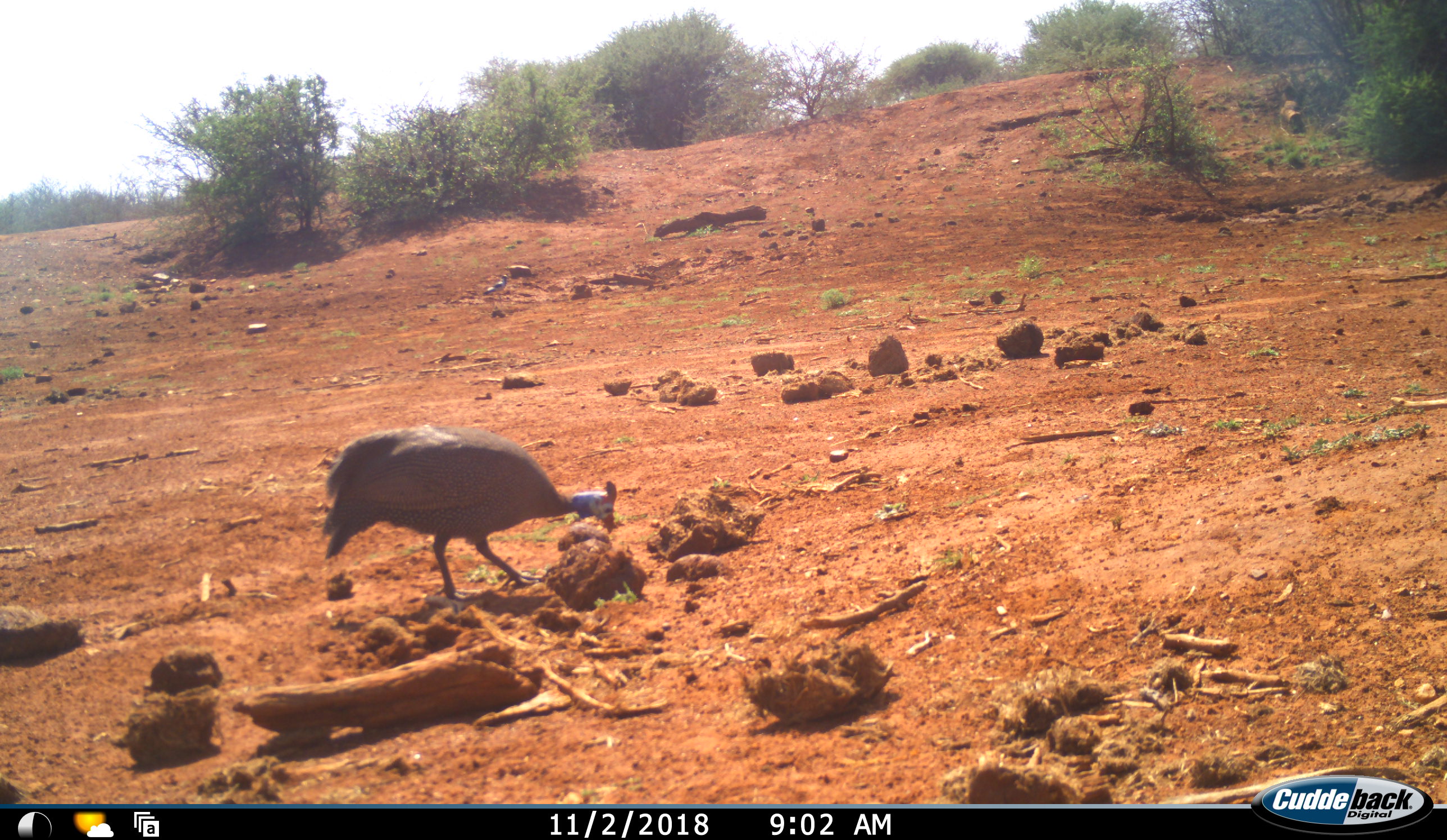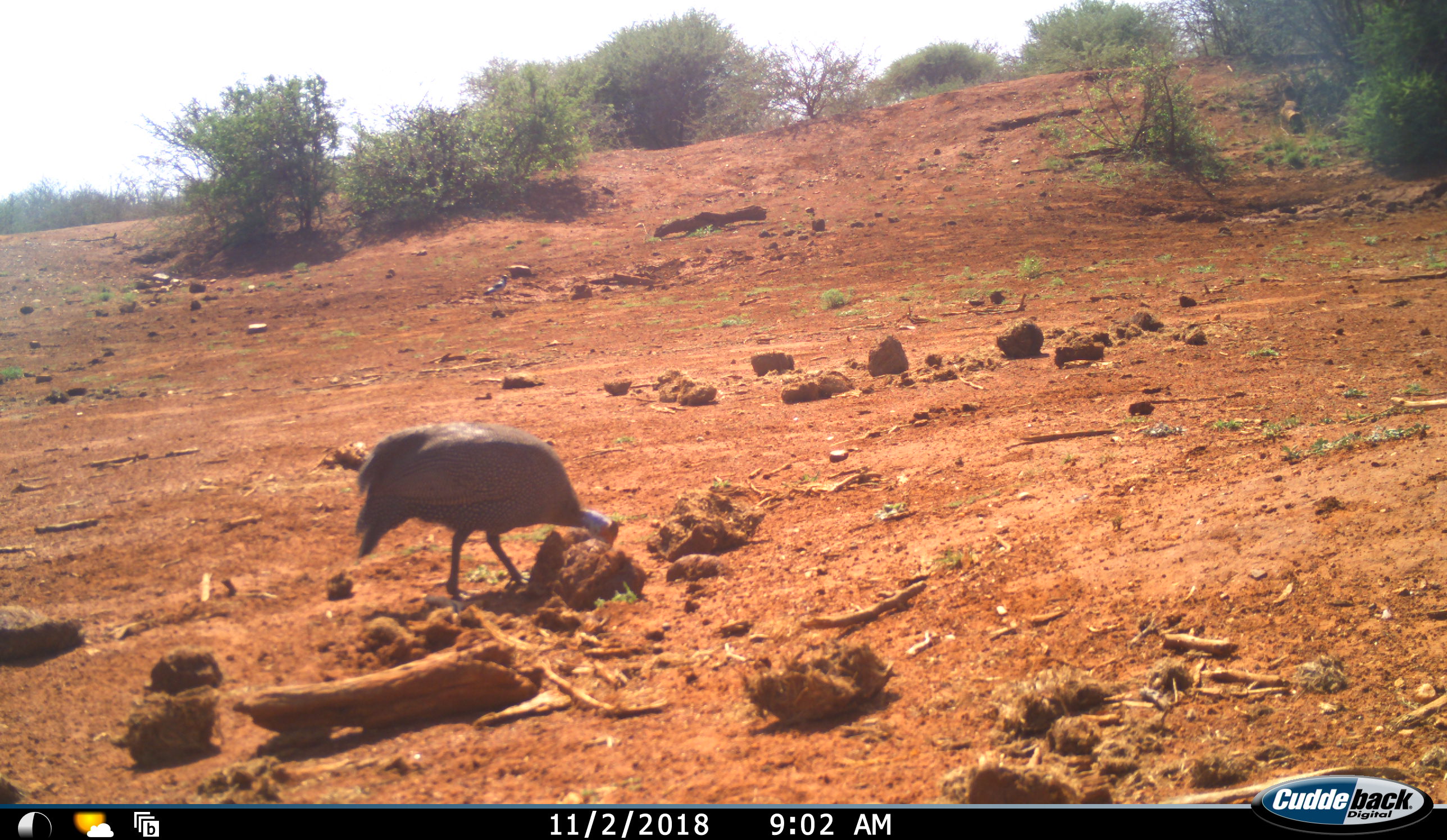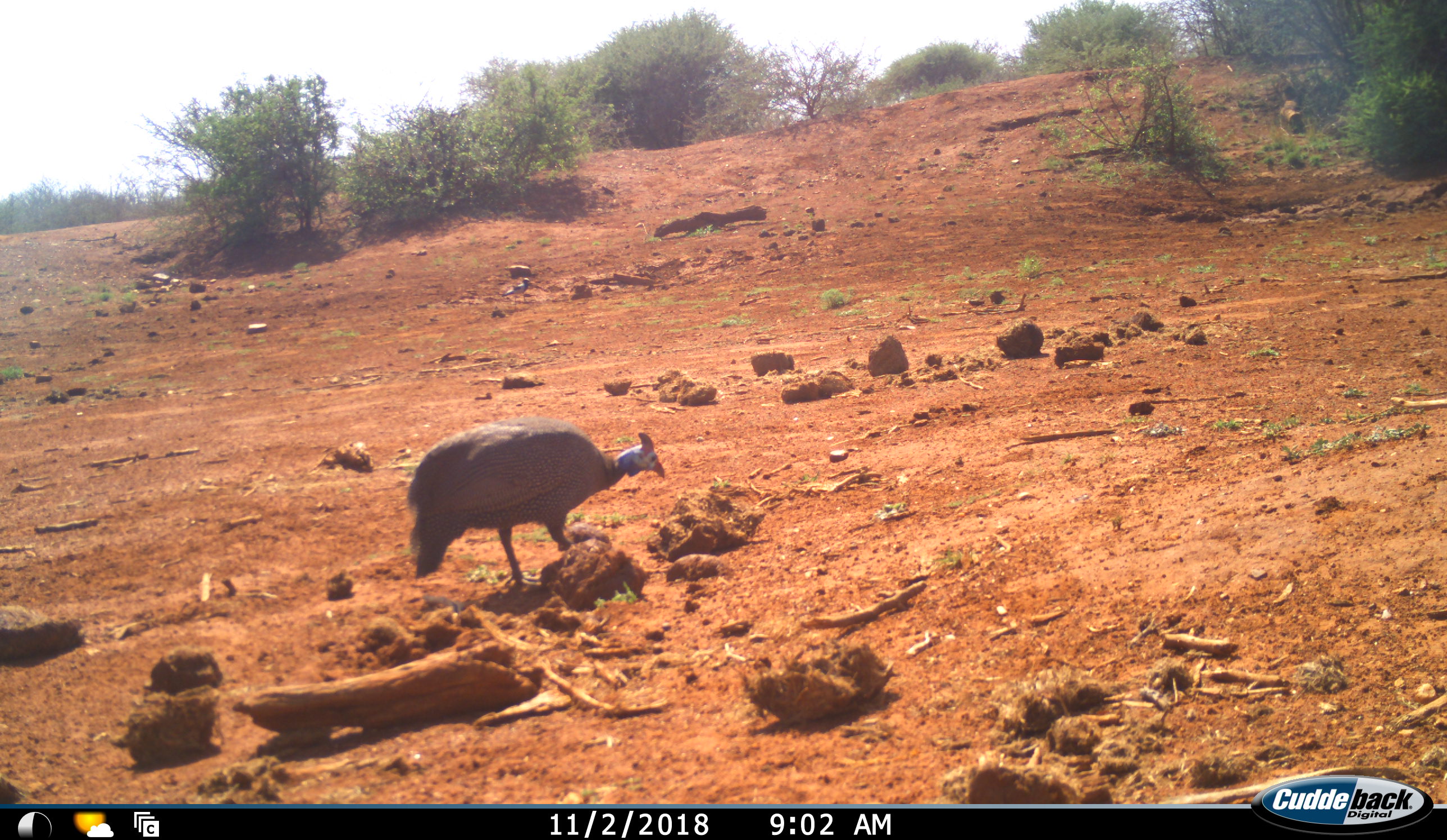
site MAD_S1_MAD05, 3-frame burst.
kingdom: Animalia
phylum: Chordata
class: Aves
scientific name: Aves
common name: bird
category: birdother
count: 2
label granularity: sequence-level